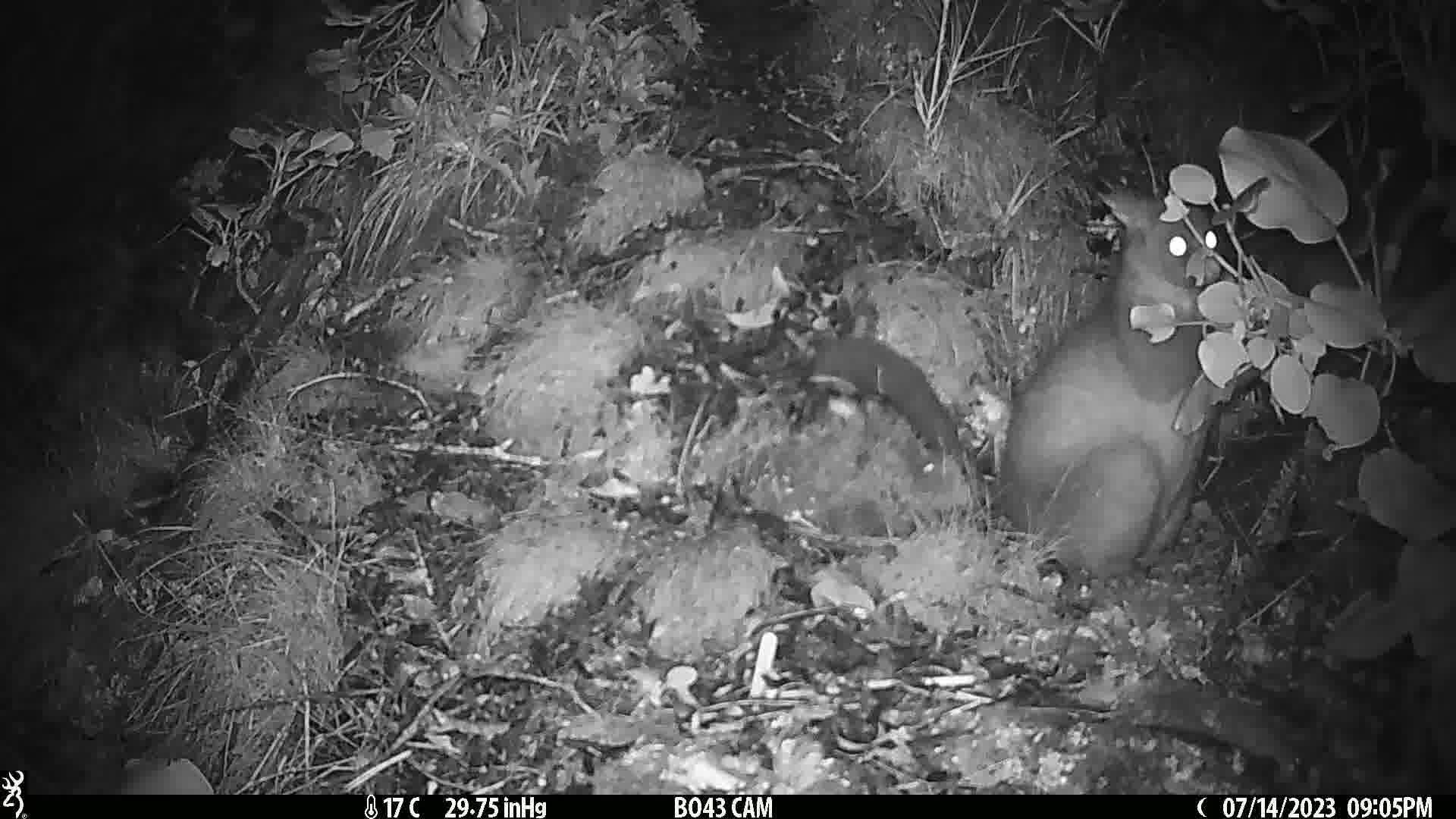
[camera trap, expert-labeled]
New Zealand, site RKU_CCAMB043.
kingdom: Animalia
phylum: Chordata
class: Mammalia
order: Diprotodontia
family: Phalangeridae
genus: Trichosurus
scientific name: Trichosurus vulpecula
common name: common brushtail possum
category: possum